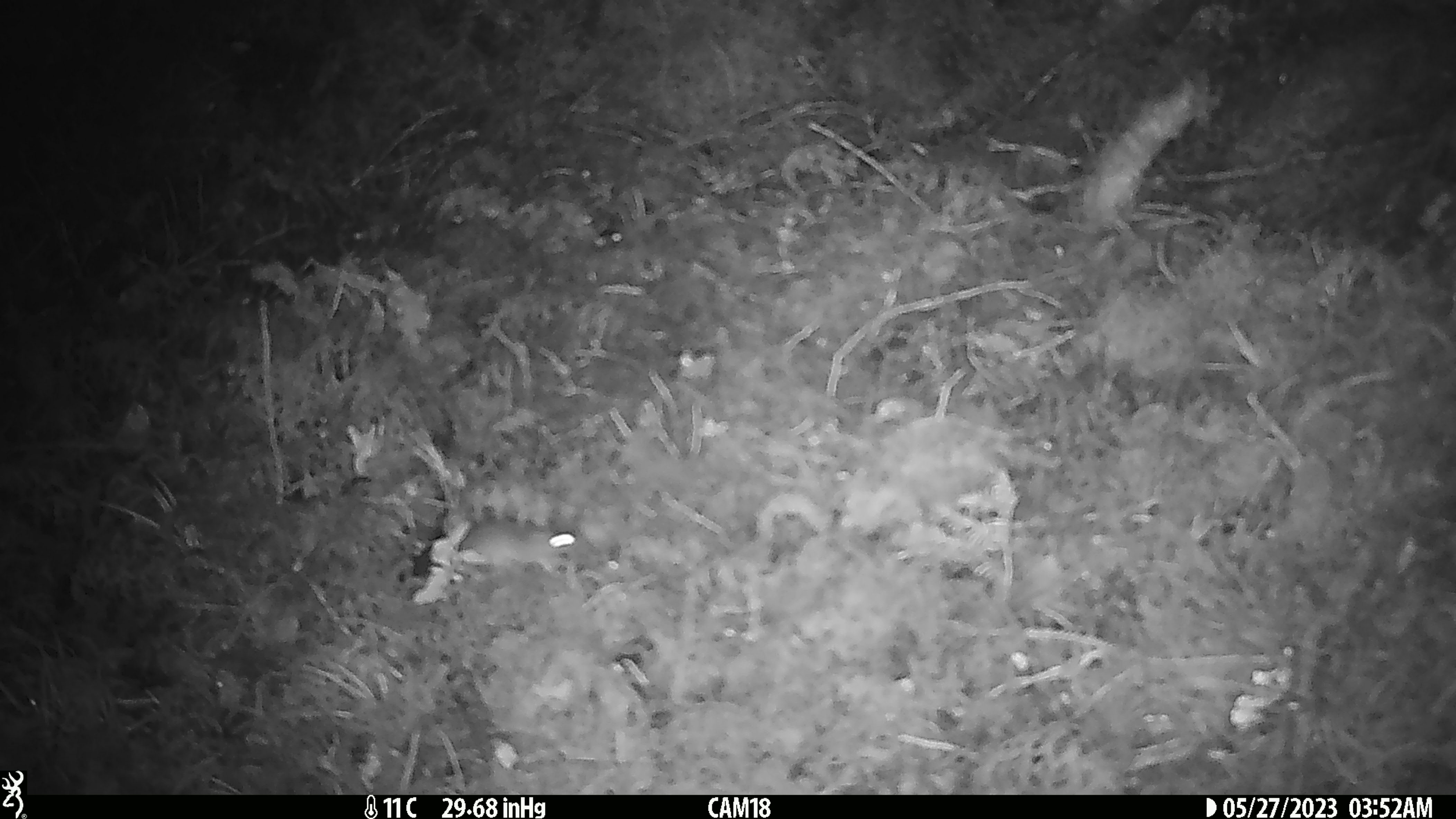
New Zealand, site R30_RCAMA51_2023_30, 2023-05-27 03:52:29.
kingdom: Animalia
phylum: Chordata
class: Mammalia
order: Rodentia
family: Muridae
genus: Mus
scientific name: Mus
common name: mouse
Mouse (Mus).